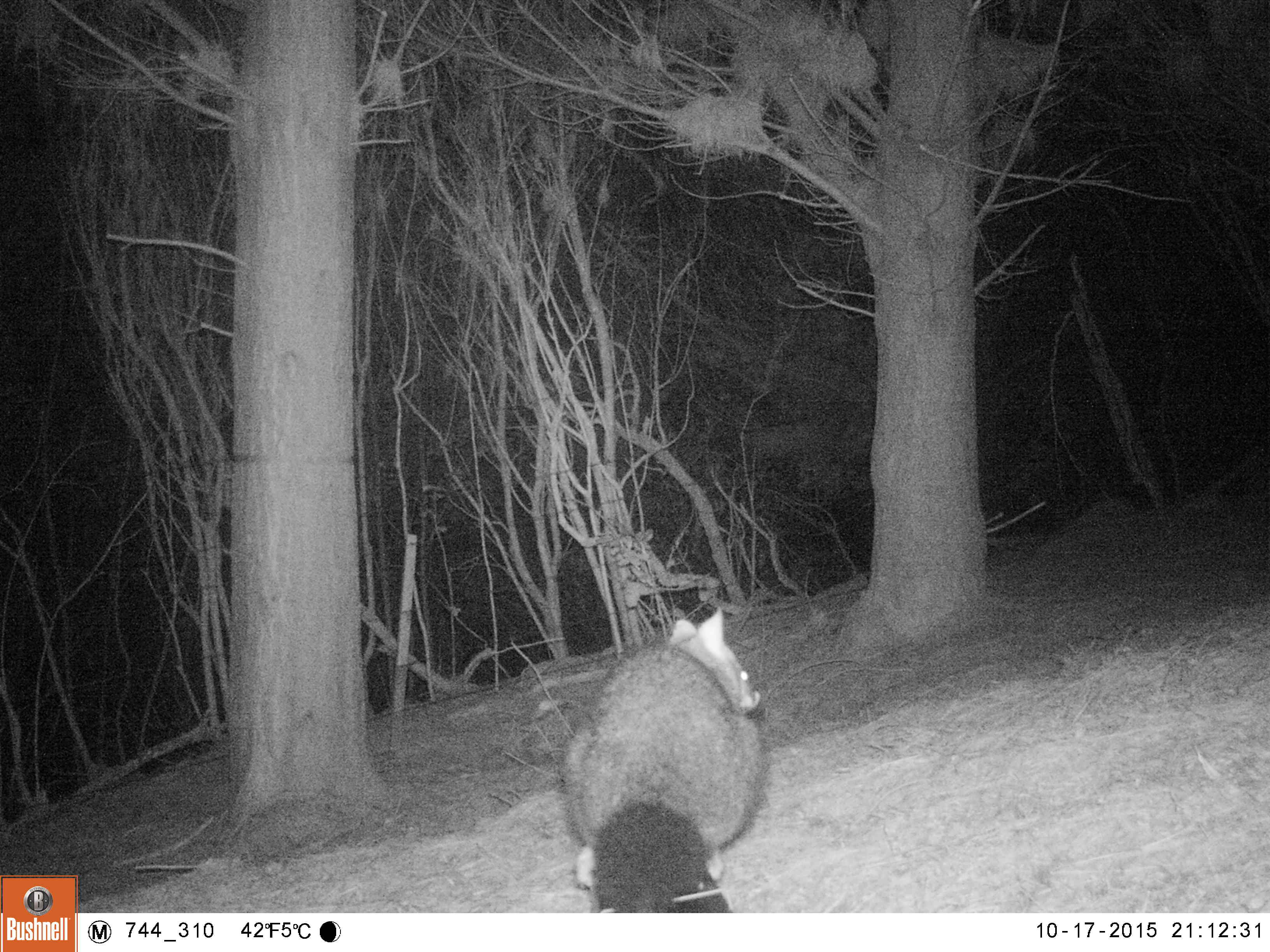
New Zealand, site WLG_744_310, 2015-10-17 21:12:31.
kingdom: Animalia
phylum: Chordata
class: Mammalia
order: Diprotodontia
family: Phalangeridae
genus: Trichosurus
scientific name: Trichosurus vulpecula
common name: common brushtail possum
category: possum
Possum (common brushtail possum) (Trichosurus vulpecula).